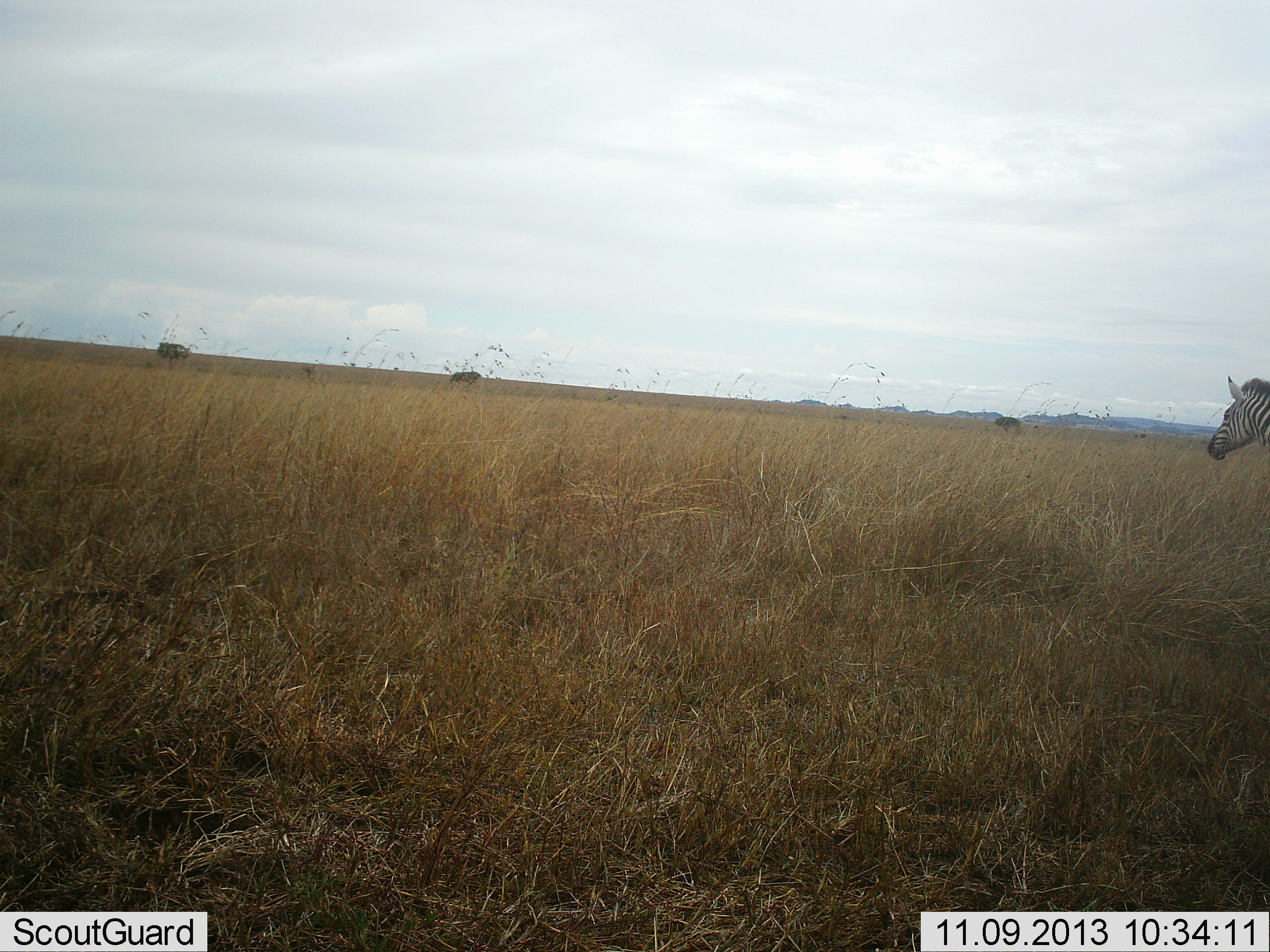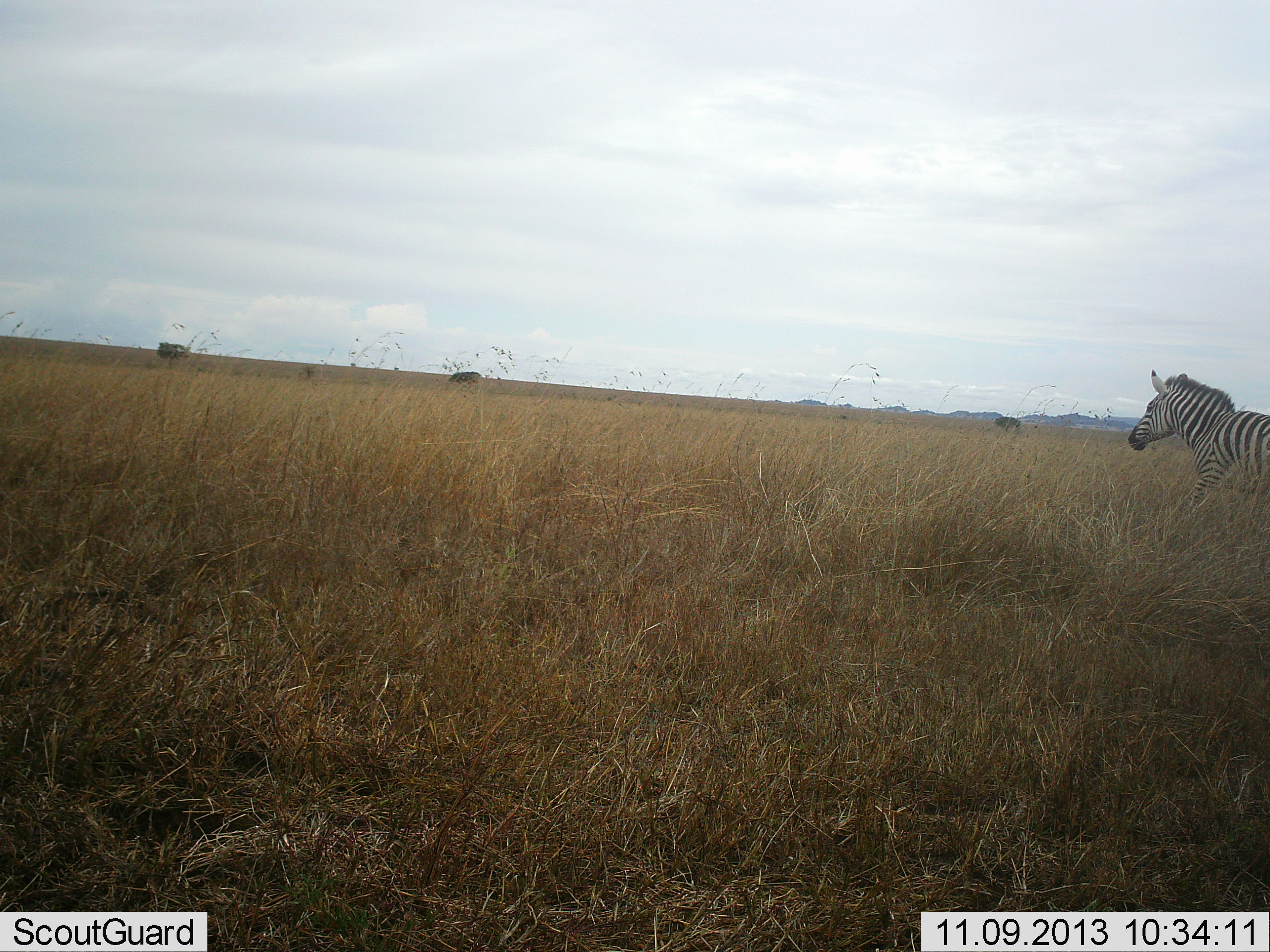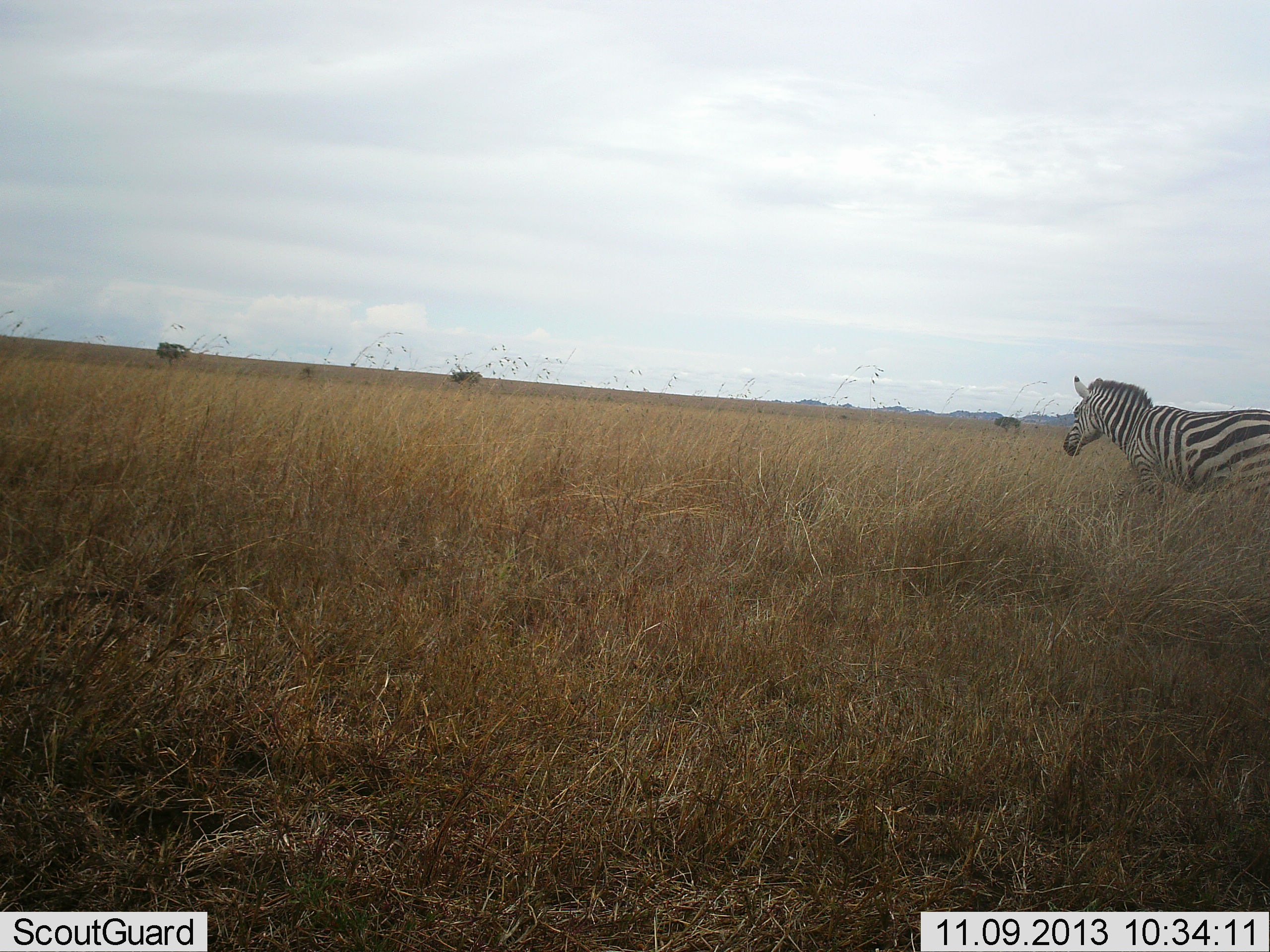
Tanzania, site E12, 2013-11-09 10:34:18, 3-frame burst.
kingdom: Animalia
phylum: Chordata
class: Mammalia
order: Perissodactyla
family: Equidae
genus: Equus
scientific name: Equus quagga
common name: plains zebra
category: zebra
Zebra (plains zebra) (Equus quagga), count 1. Behavior (volunteer vote fractions): standing 8%, resting 0%, moving 92%, interacting 0%. Young present (vote fraction): 0%. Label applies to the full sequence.